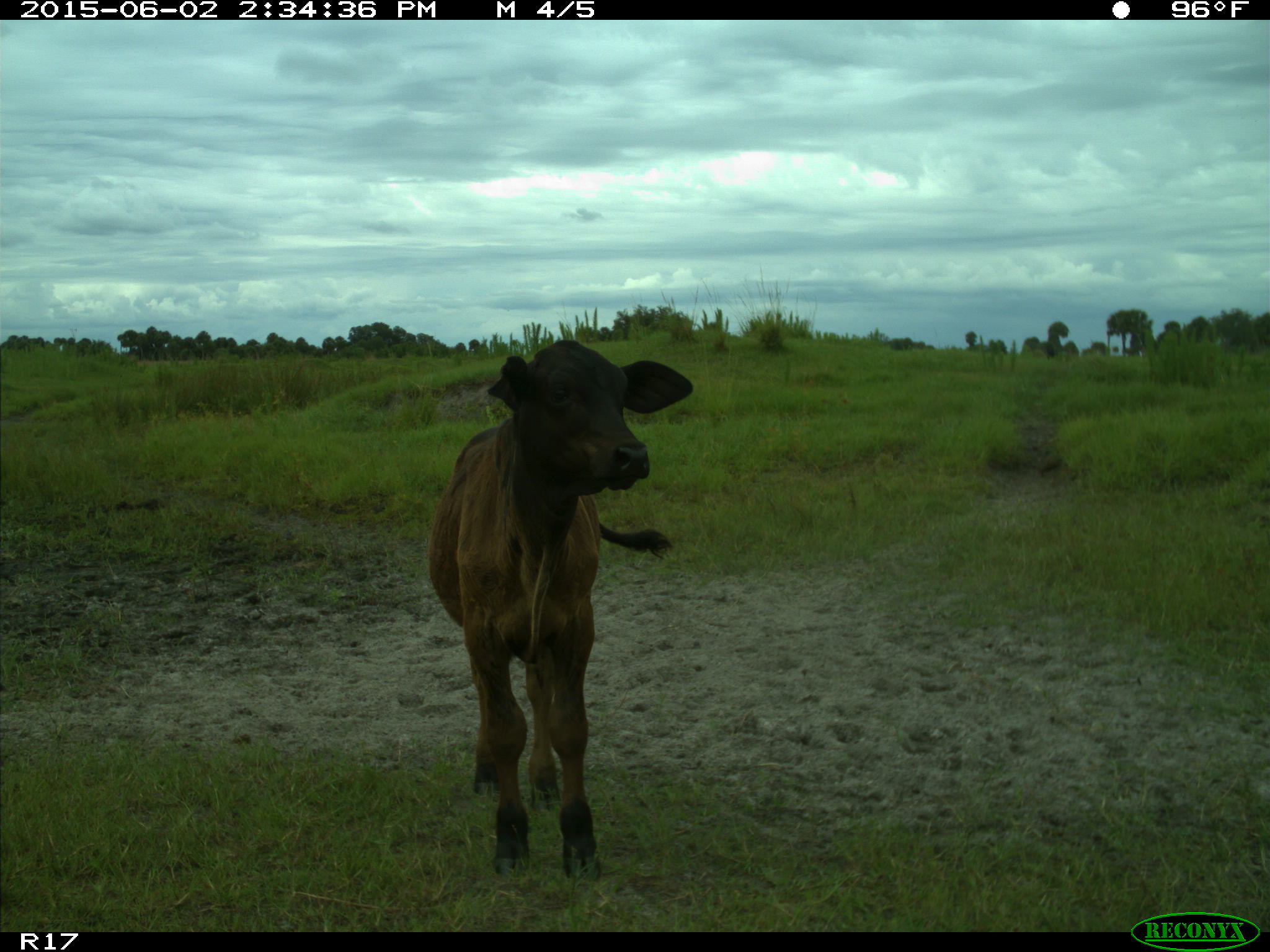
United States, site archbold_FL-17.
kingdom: Animalia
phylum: Chordata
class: Mammalia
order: Artiodactyla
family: Bovidae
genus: Bos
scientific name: Bos taurus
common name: domestic cow